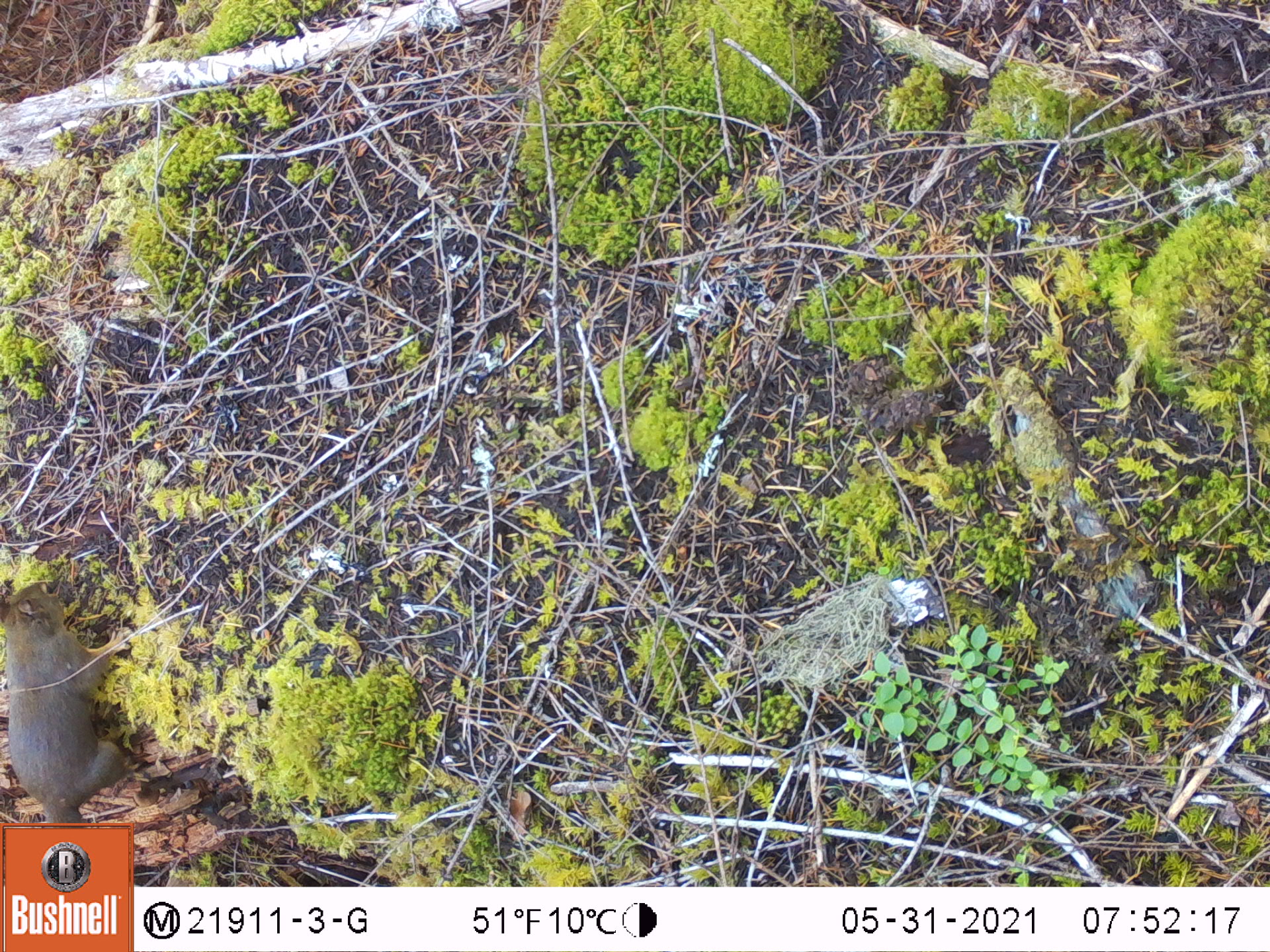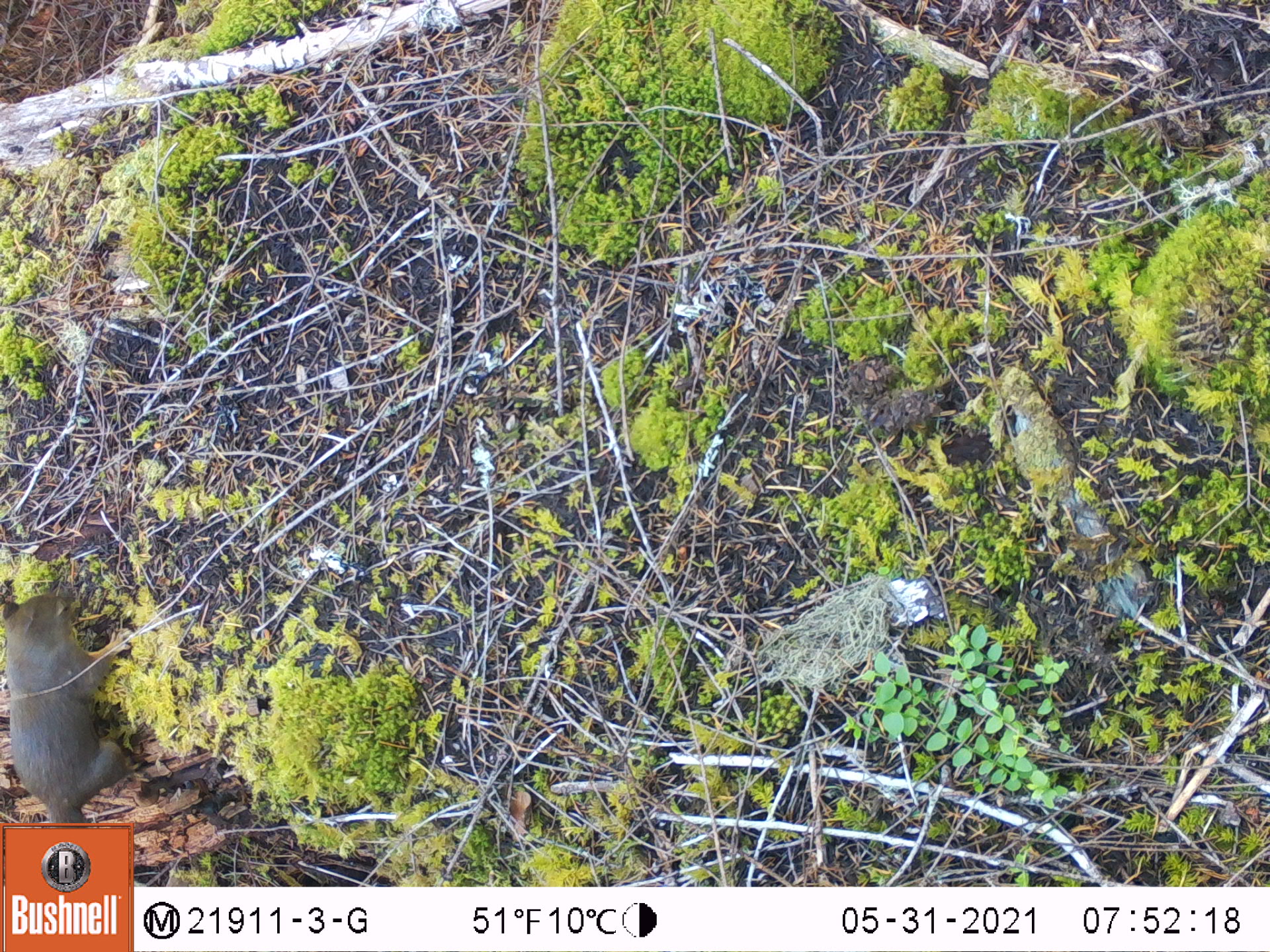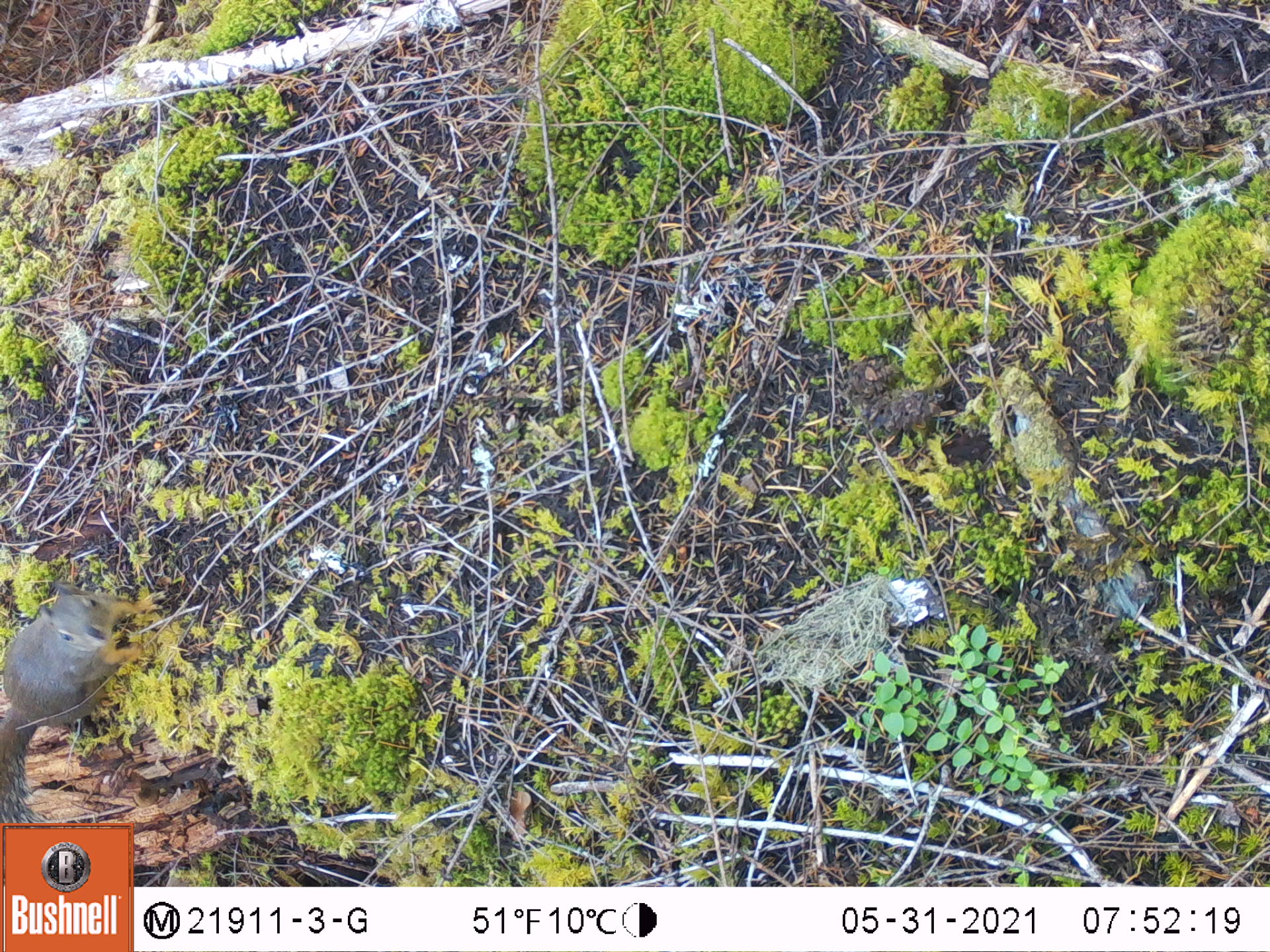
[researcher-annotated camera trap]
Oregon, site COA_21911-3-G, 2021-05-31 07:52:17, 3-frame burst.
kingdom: Animalia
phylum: Chordata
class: Mammalia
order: Rodentia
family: Sciuridae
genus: Tamiasciurus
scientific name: Tamiasciurus douglasii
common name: douglas squirrel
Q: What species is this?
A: Douglas squirrel (Tamiasciurus douglasii).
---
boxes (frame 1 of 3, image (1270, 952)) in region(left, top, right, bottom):
douglas squirrel: region(0, 573, 142, 821)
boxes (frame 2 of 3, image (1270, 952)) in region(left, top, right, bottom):
douglas squirrel: region(2, 584, 142, 819)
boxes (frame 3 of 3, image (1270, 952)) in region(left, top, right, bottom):
douglas squirrel: region(3, 573, 166, 822)